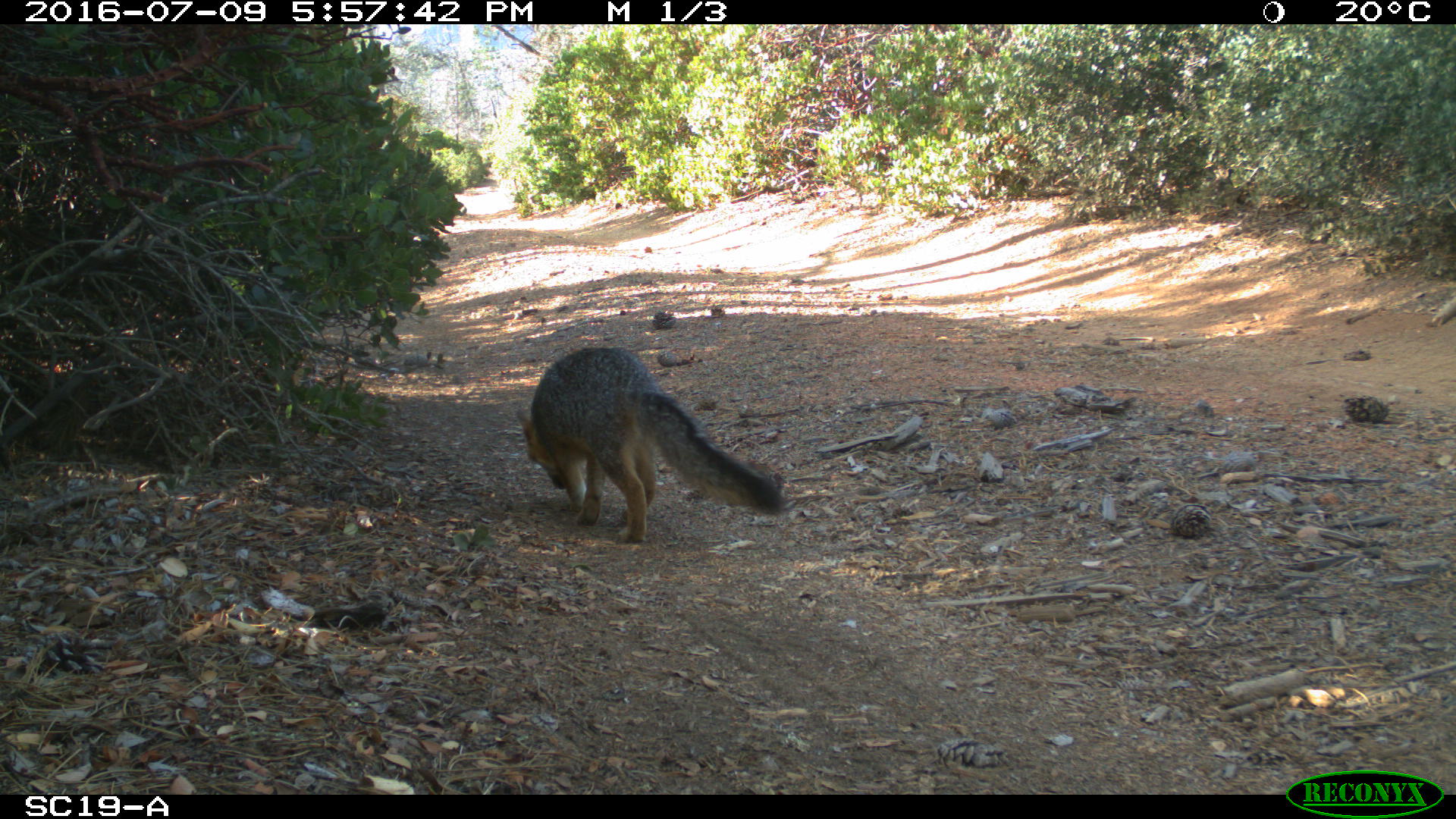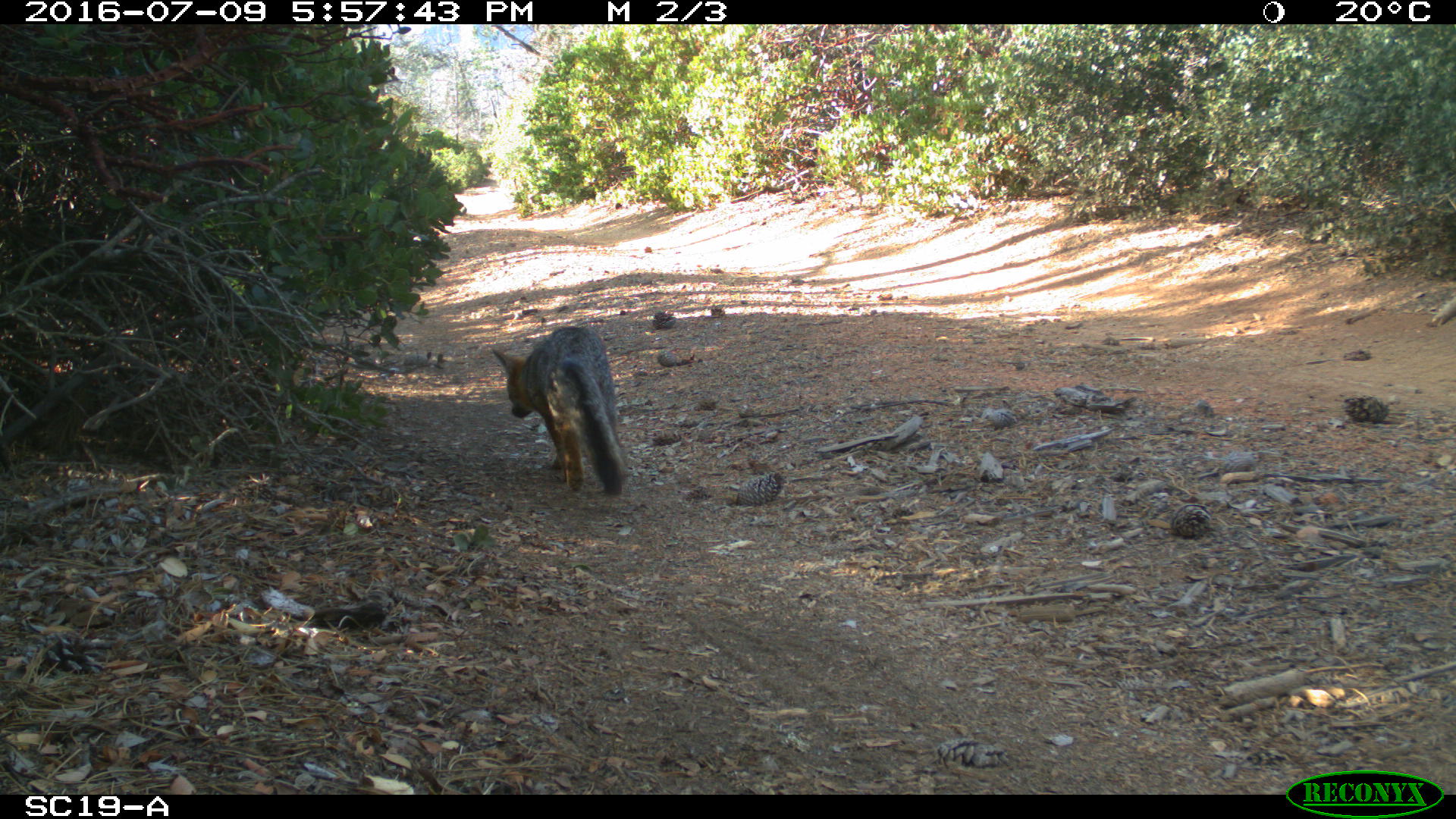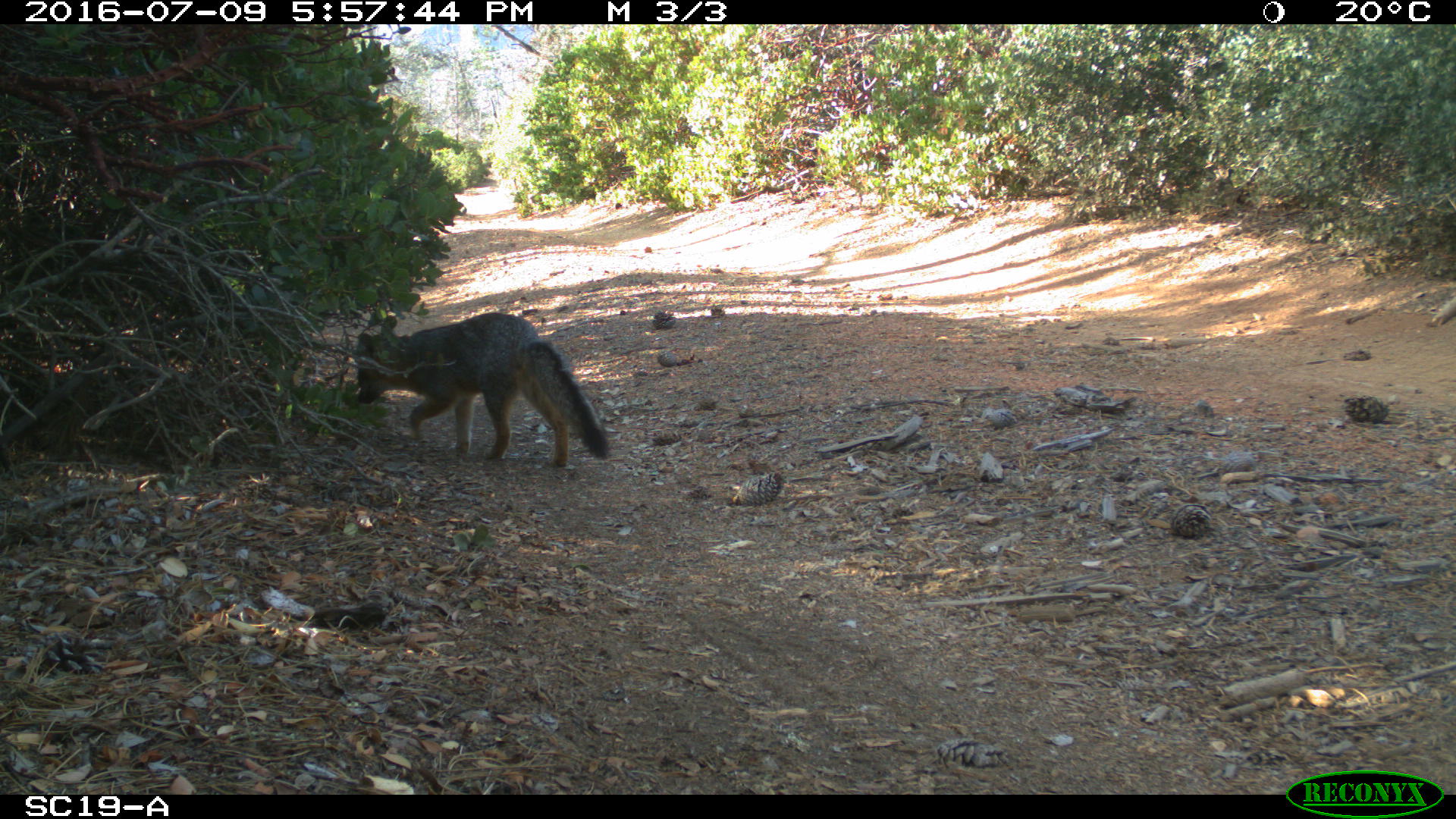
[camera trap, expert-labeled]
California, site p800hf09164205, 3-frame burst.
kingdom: Animalia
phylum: Chordata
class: Mammalia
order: Carnivora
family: Canidae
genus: Urocyon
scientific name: Urocyon littoralis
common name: island fox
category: fox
Fox (island fox) (Urocyon littoralis).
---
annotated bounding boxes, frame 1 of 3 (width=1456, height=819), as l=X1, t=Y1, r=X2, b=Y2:
fox: l=516, t=346, r=786, b=543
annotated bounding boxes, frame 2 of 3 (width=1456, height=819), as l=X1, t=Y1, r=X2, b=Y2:
fox: l=491, t=325, r=629, b=496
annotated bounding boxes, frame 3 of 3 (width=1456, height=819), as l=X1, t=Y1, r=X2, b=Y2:
fox: l=356, t=311, r=610, b=466